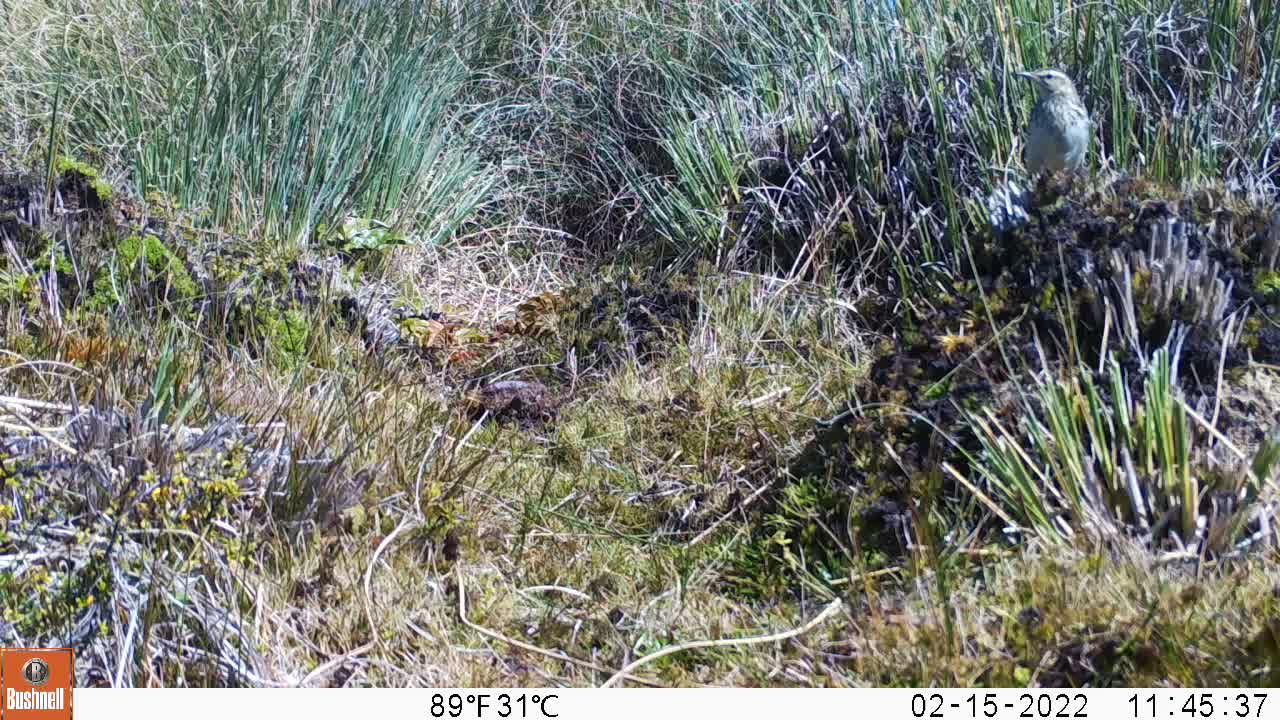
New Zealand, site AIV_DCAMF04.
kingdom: Animalia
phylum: Chordata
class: Aves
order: Passeriformes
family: Motacillidae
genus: Anthus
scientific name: Anthus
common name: pipit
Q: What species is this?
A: Pipit (Anthus).